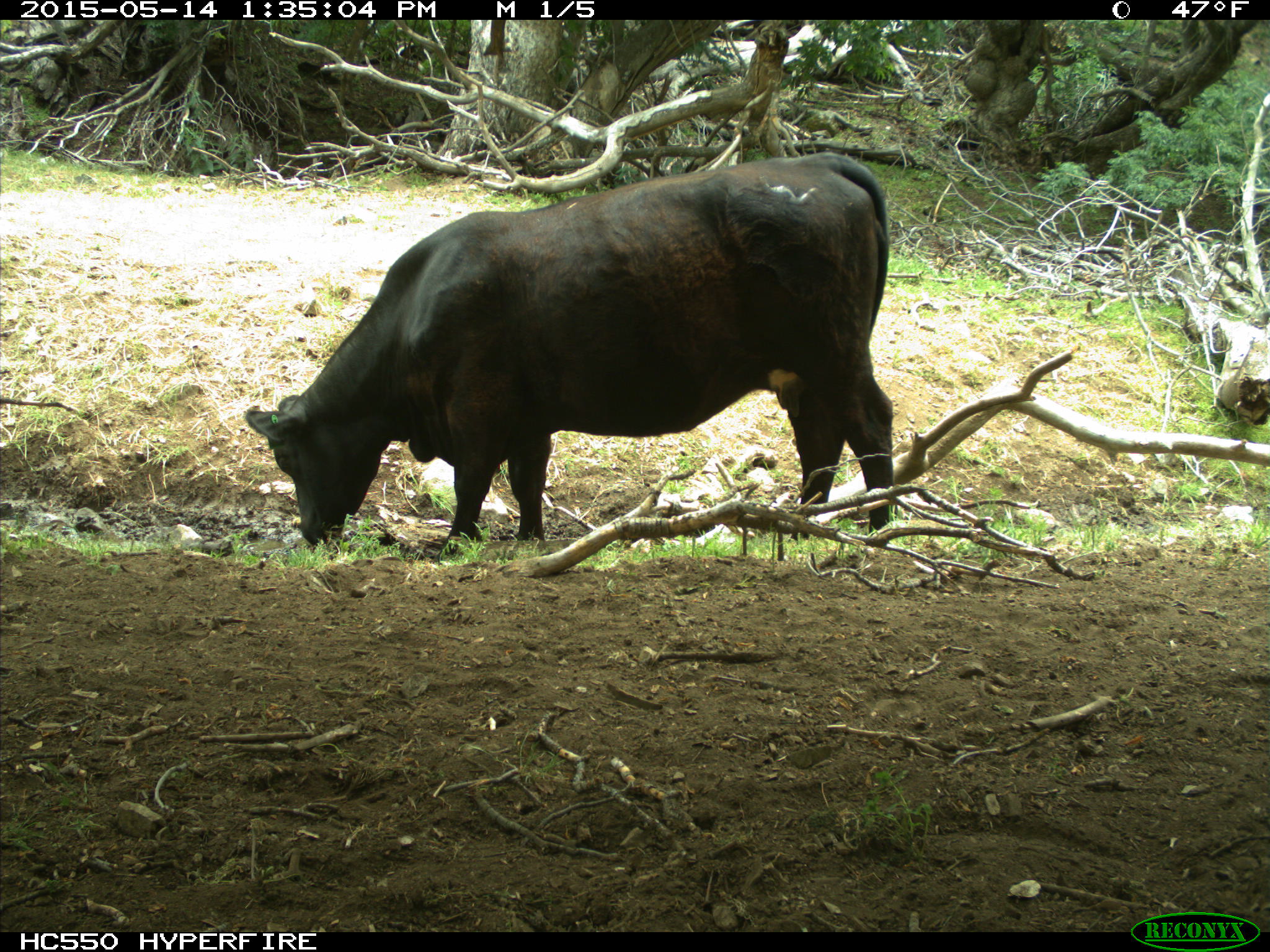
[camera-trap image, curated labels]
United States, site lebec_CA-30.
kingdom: Animalia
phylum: Chordata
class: Mammalia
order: Artiodactyla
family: Bovidae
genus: Bos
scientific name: Bos taurus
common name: domestic cow